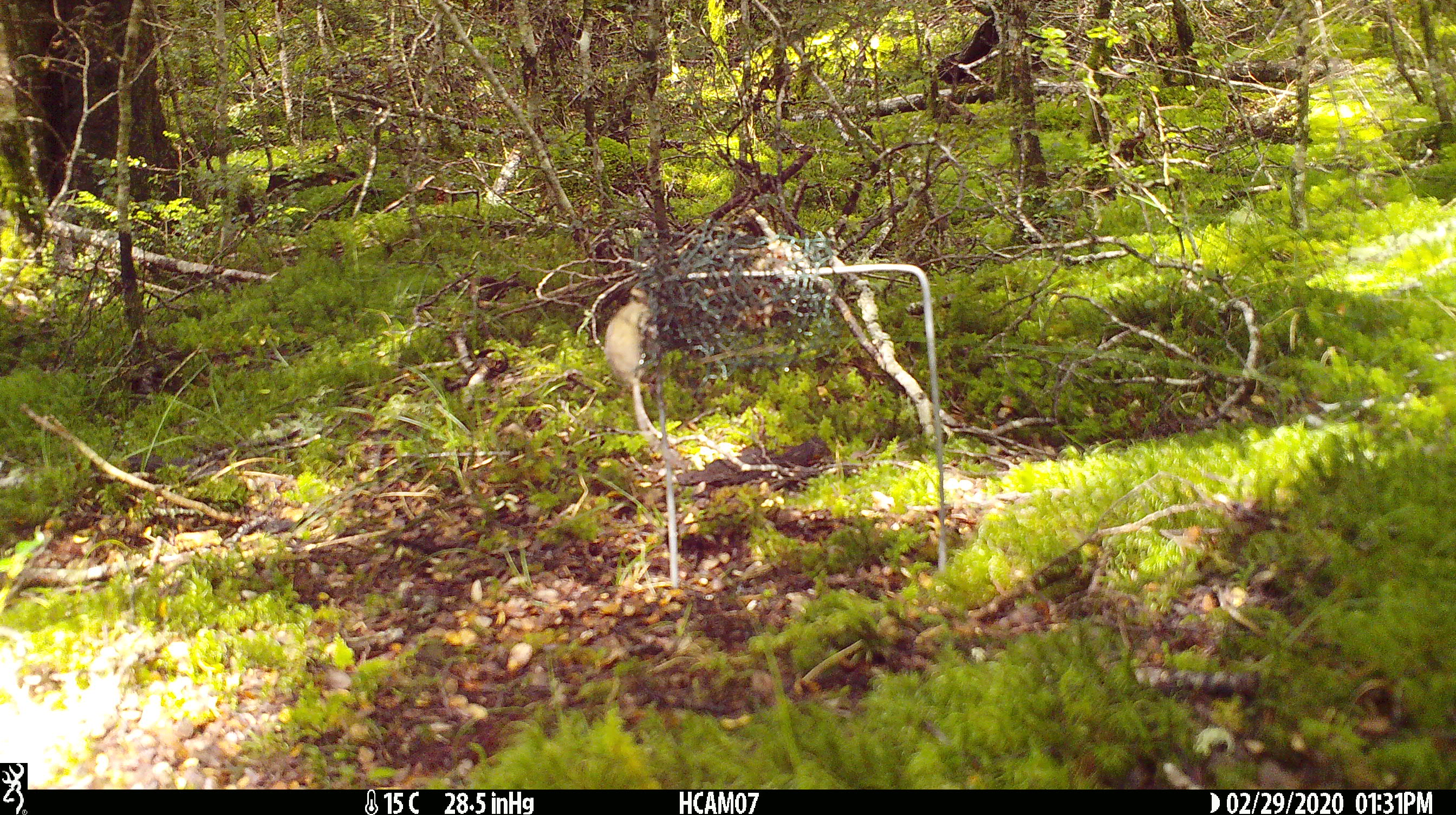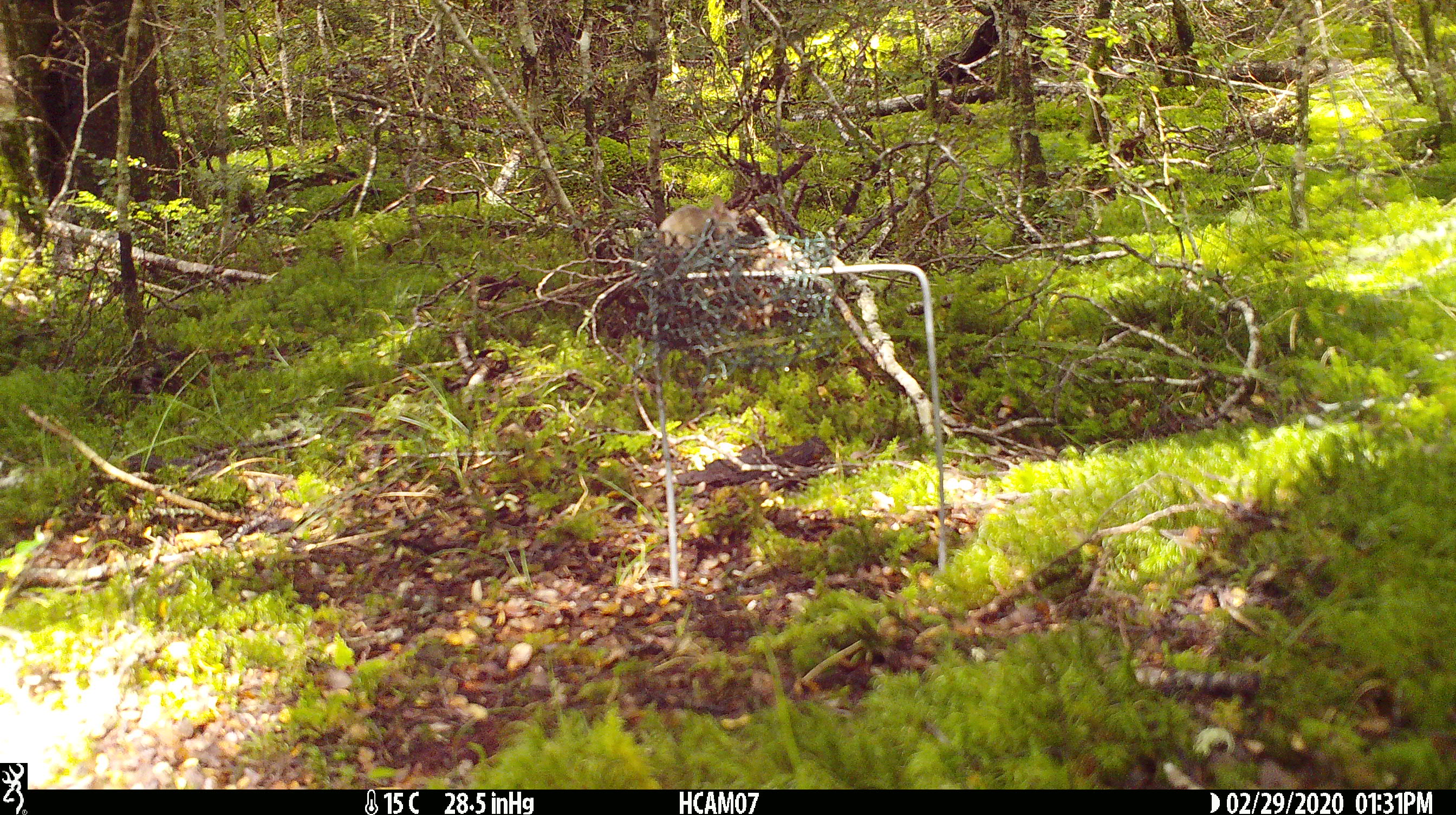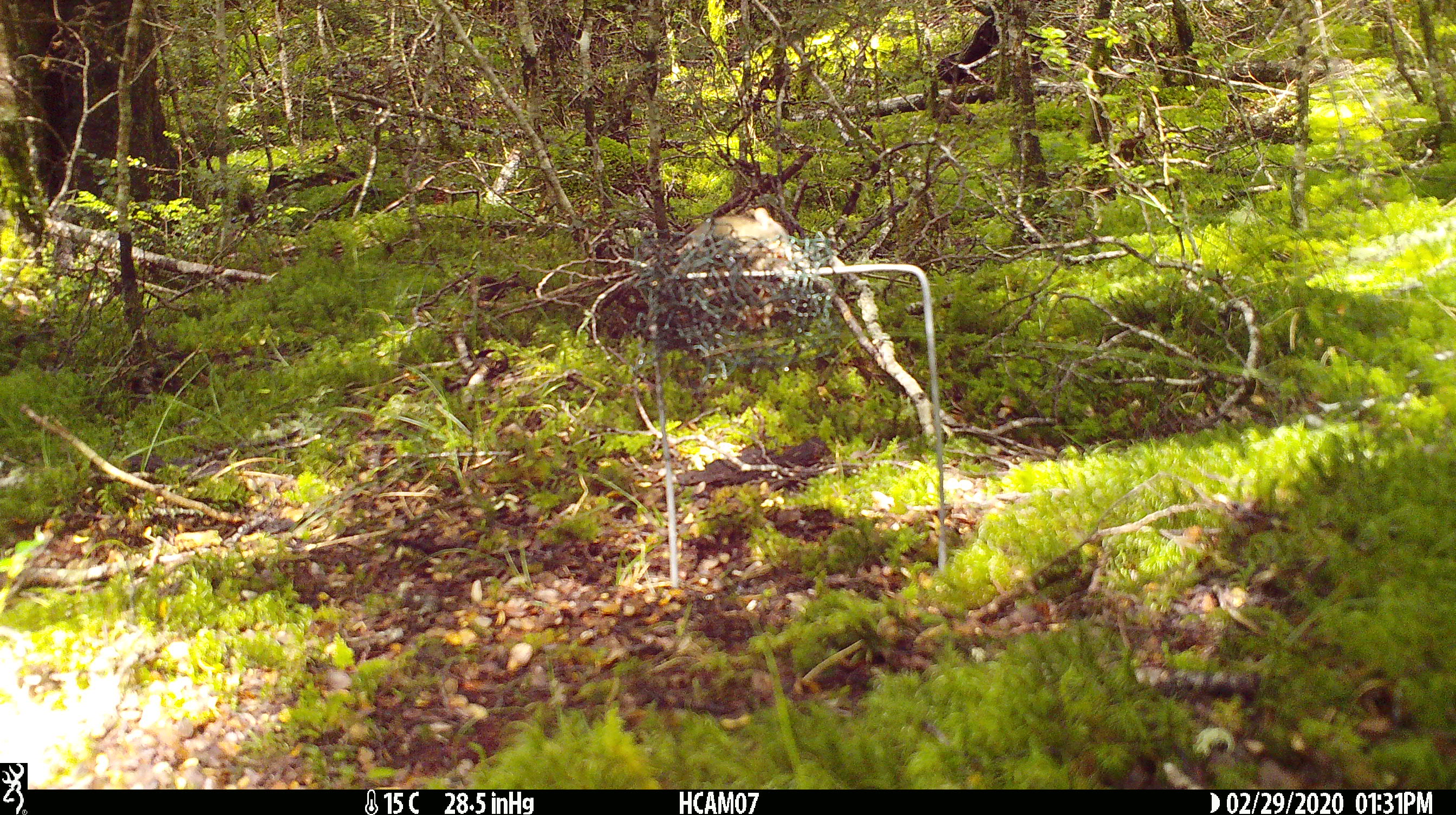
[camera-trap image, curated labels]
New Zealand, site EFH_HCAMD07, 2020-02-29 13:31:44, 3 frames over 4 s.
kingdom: Animalia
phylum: Chordata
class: Mammalia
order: Rodentia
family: Muridae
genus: Mus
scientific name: Mus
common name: mouse